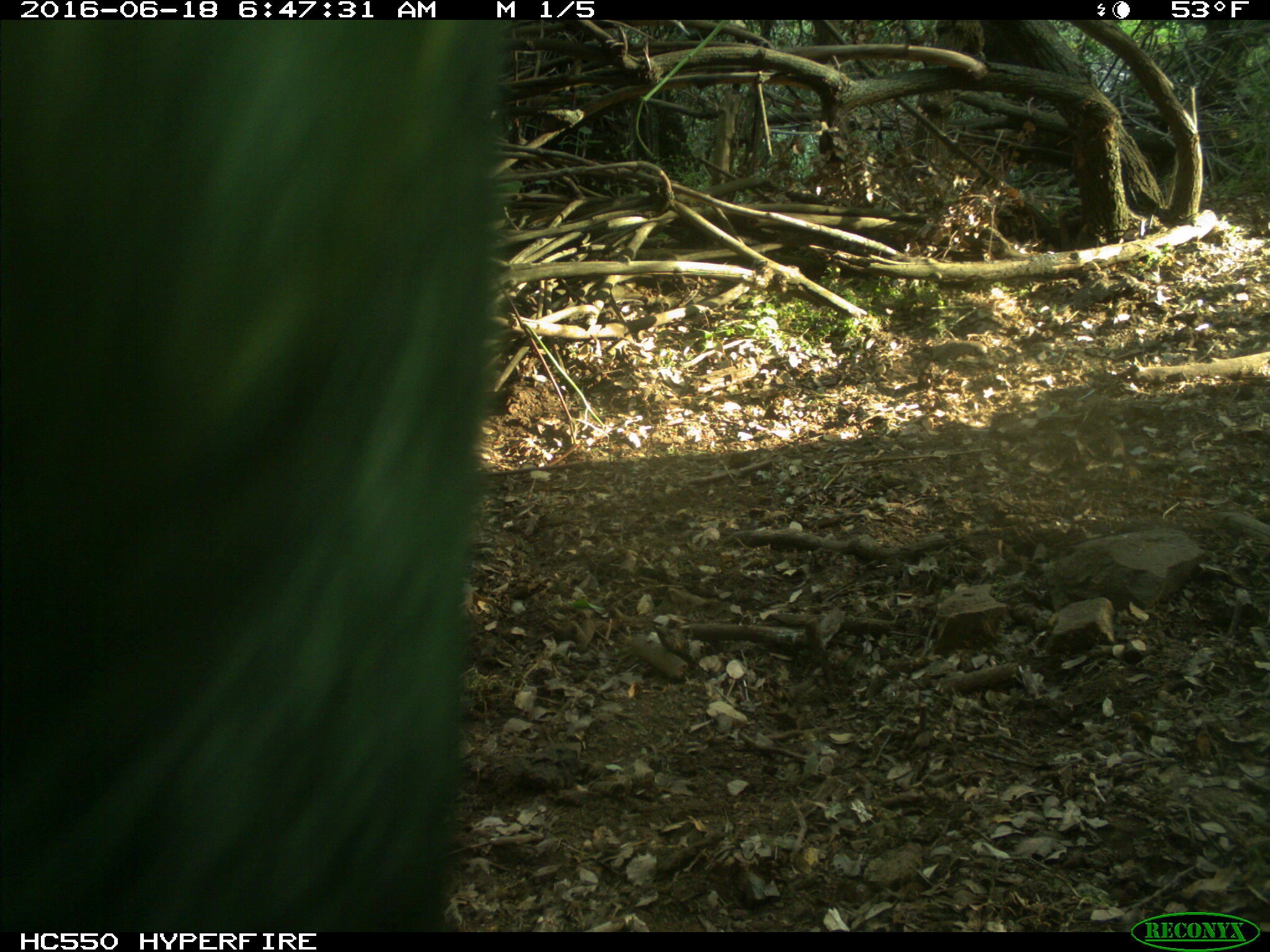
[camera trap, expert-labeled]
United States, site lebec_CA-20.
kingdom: Animalia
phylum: Chordata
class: Mammalia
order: Artiodactyla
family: Bovidae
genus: Bos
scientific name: Bos taurus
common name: domestic cow